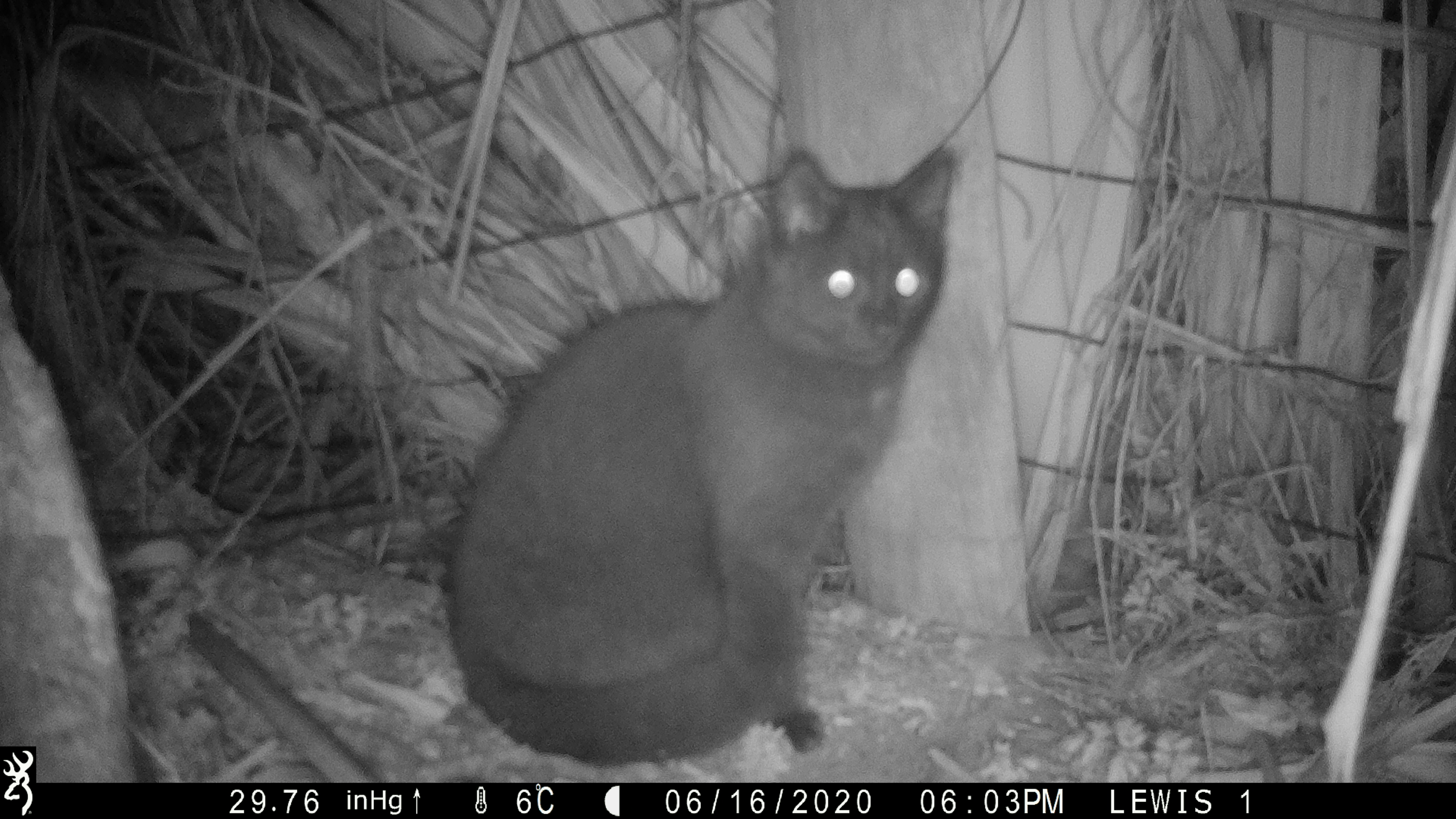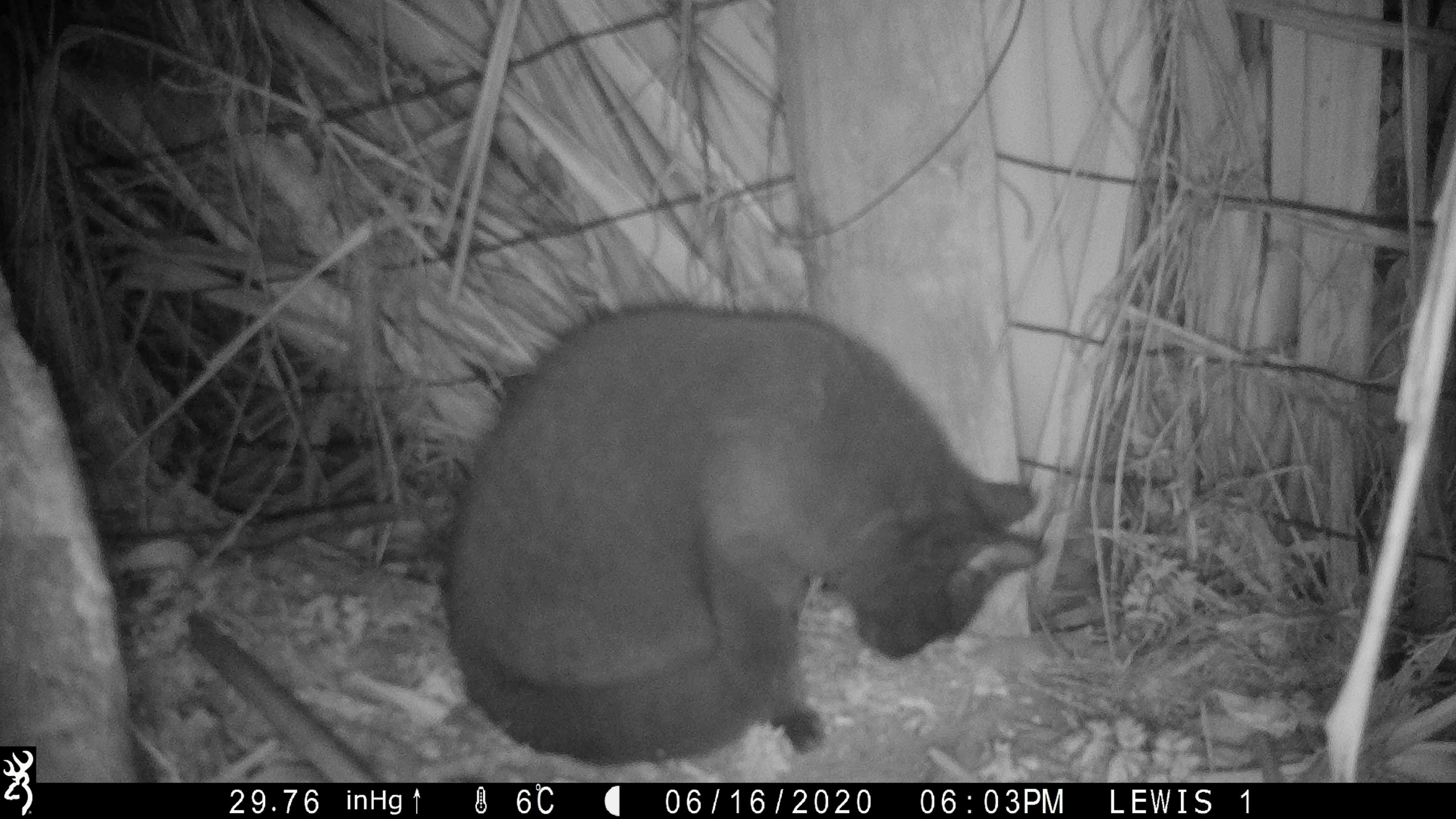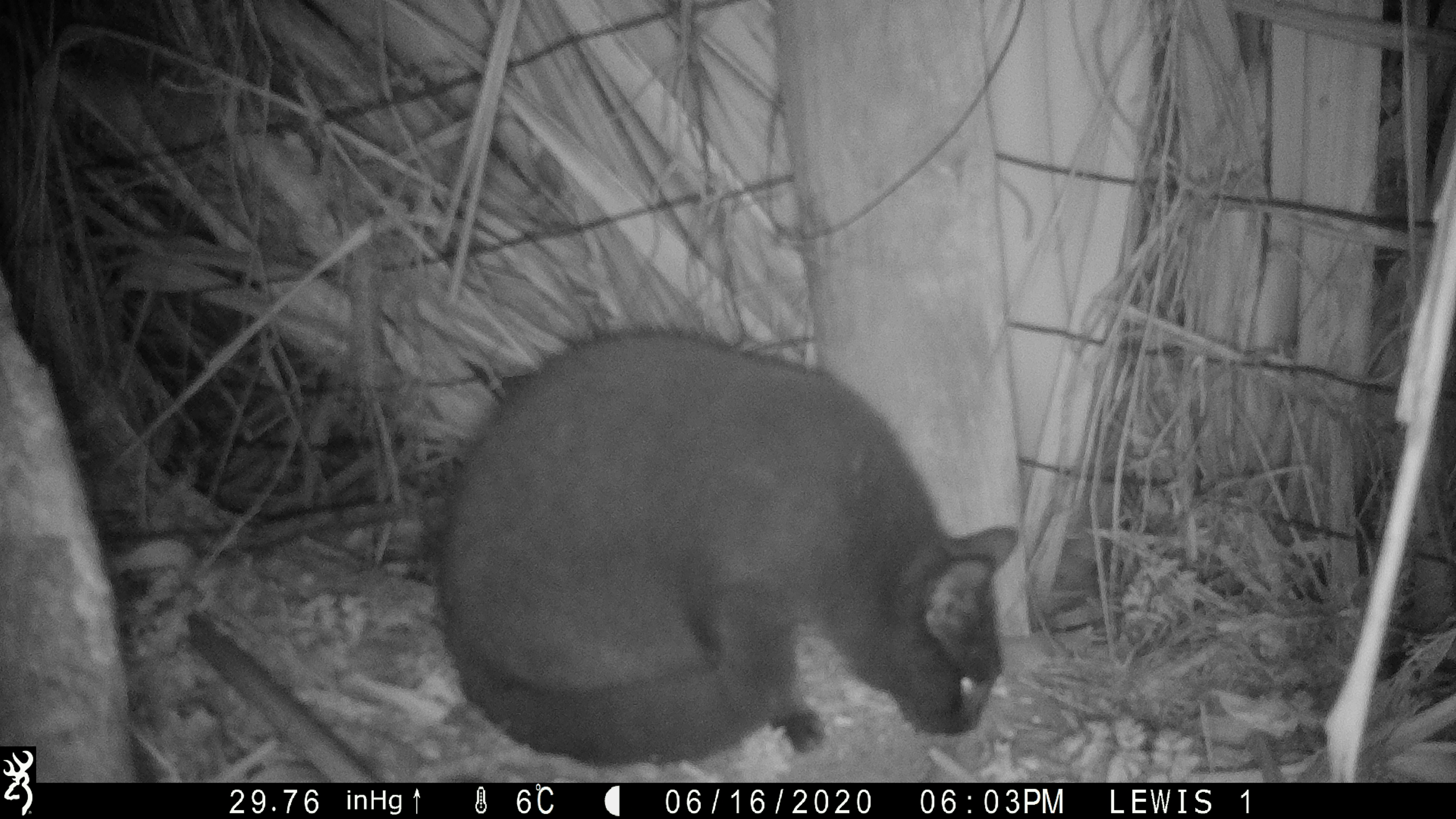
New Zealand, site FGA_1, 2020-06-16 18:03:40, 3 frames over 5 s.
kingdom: Animalia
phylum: Chordata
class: Mammalia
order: Carnivora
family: Felidae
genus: Felis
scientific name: Felis catus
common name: domestic cat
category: cat